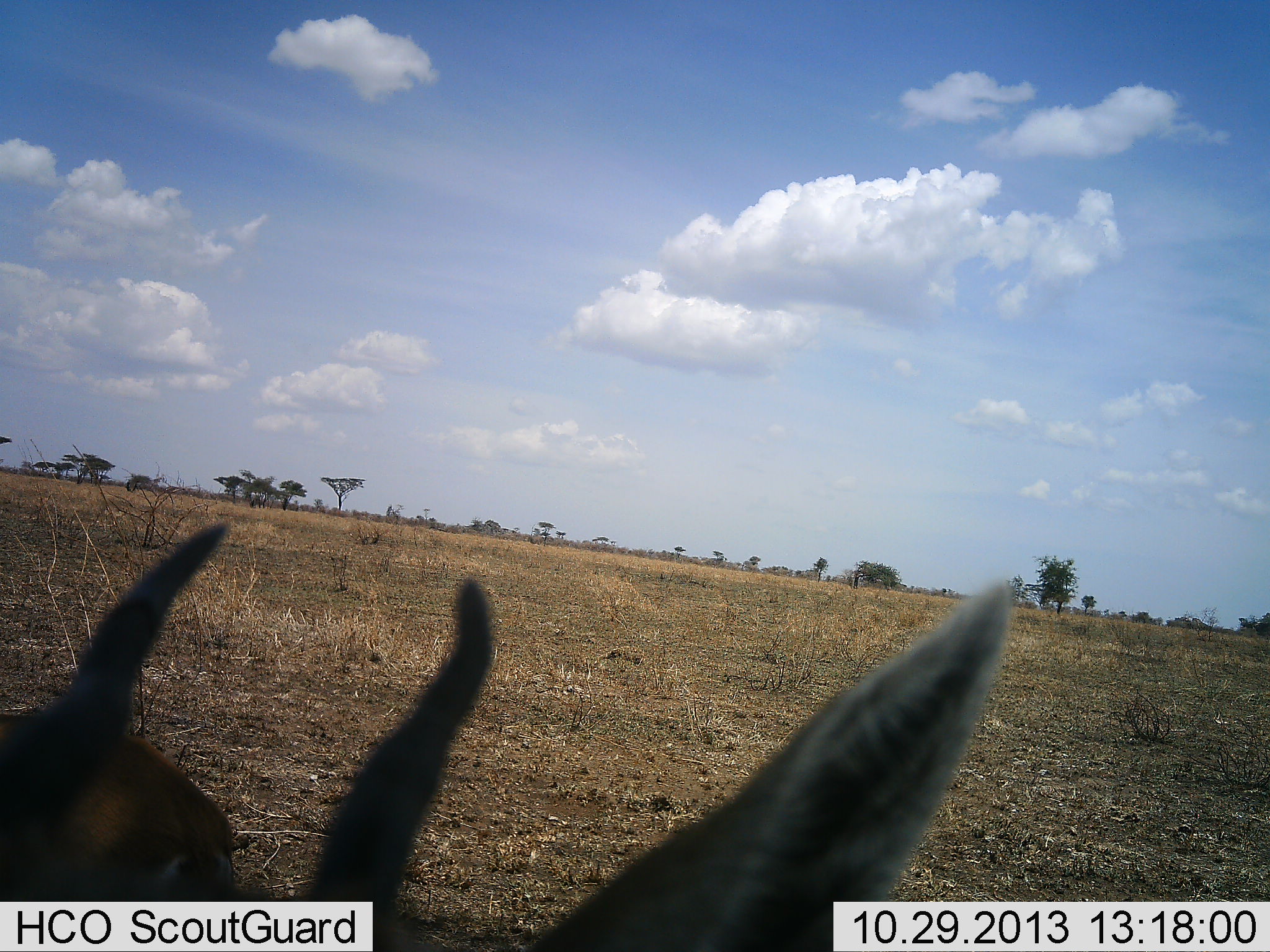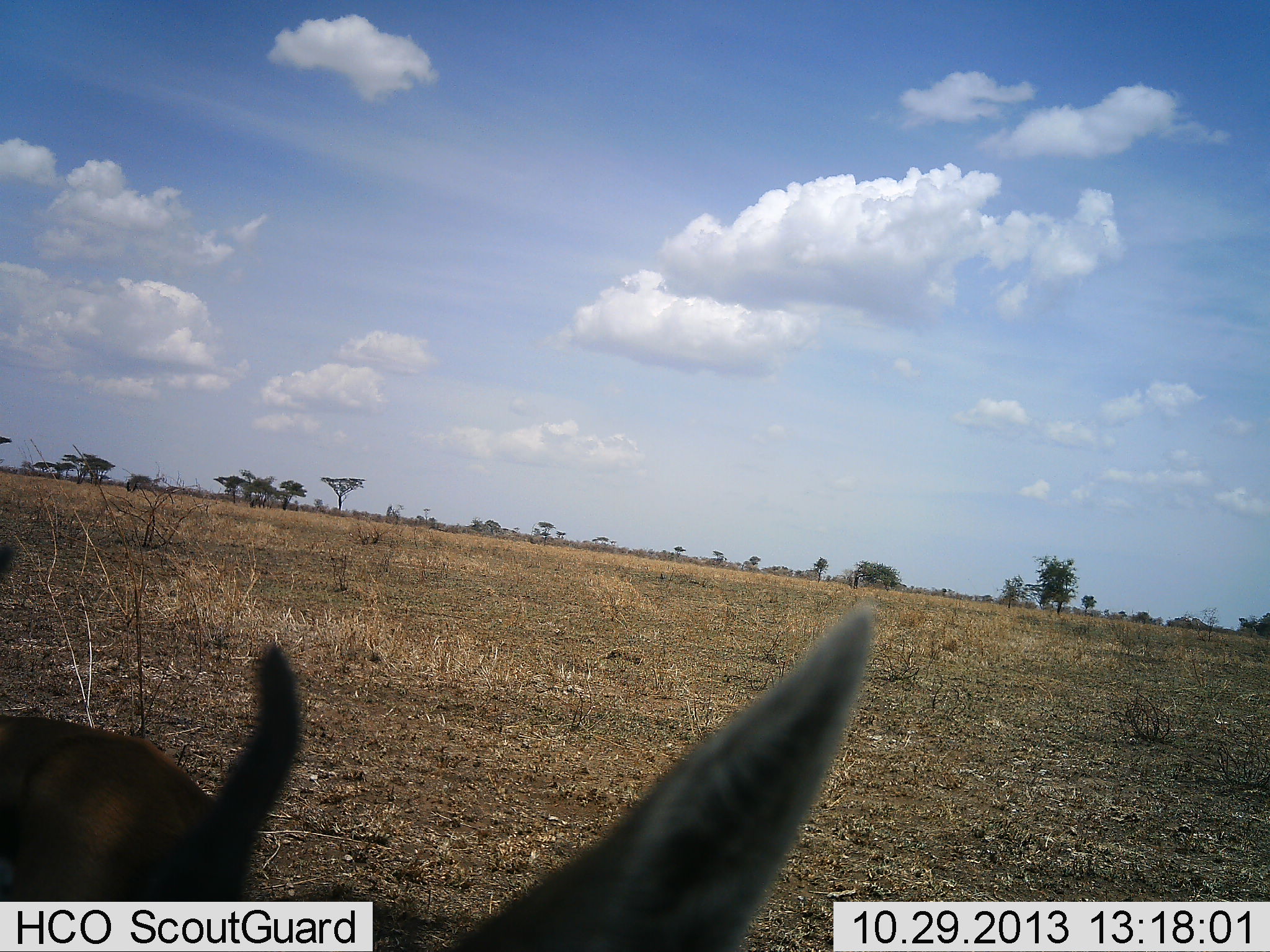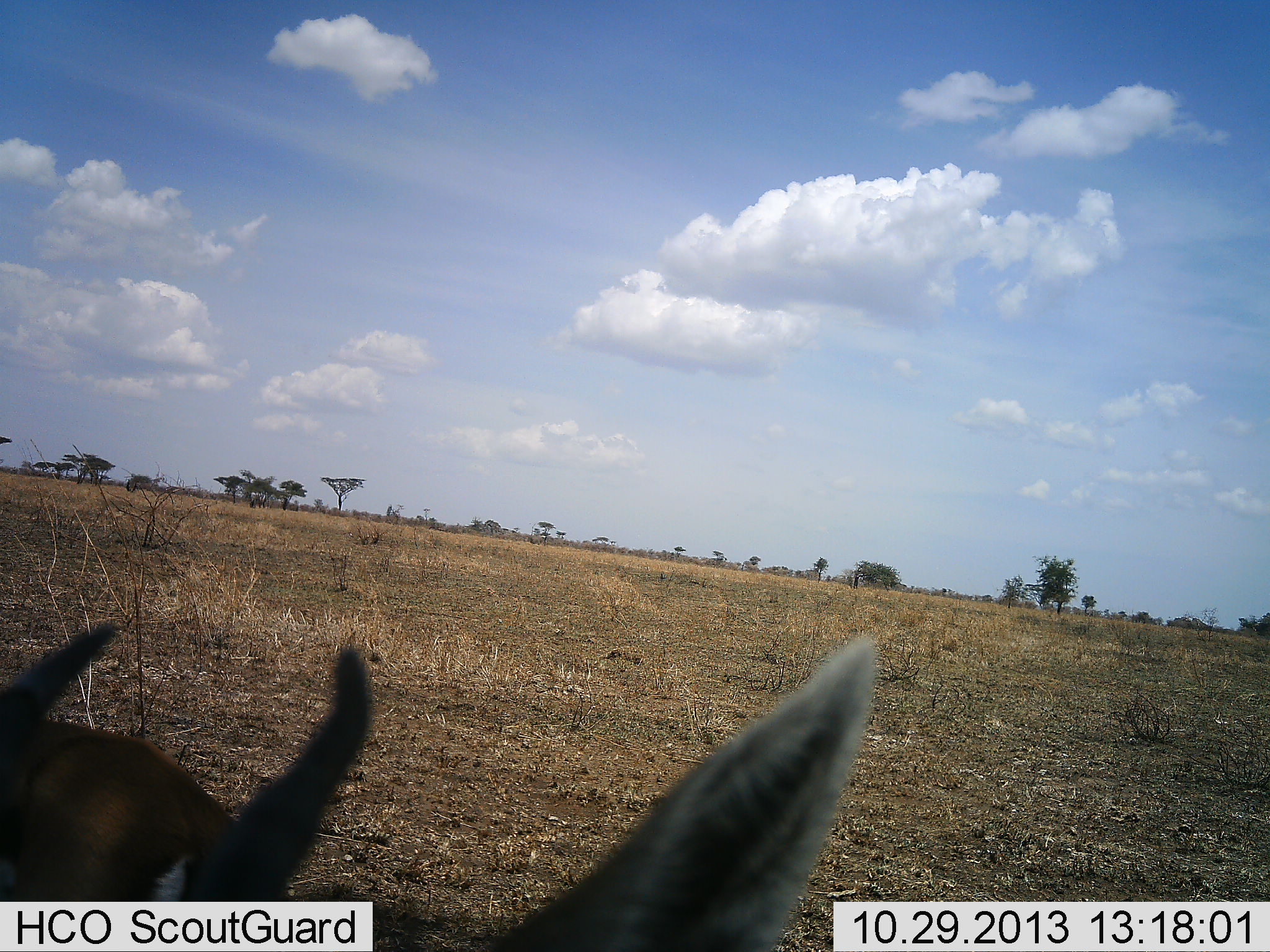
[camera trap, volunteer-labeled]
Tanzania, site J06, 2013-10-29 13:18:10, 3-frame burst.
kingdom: Animalia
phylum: Chordata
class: Mammalia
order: Artiodactyla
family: Bovidae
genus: Eudorcas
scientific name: Eudorcas thomsonii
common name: thomson's gazelle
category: gazellethomsons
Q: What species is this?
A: Gazellethomsons (thomson's gazelle) (Eudorcas thomsonii).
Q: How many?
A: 2.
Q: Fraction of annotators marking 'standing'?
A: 89%.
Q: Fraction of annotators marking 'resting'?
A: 11%.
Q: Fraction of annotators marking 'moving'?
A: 0%.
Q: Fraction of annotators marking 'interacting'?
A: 11%.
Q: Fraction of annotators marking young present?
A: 0%.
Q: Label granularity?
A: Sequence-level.